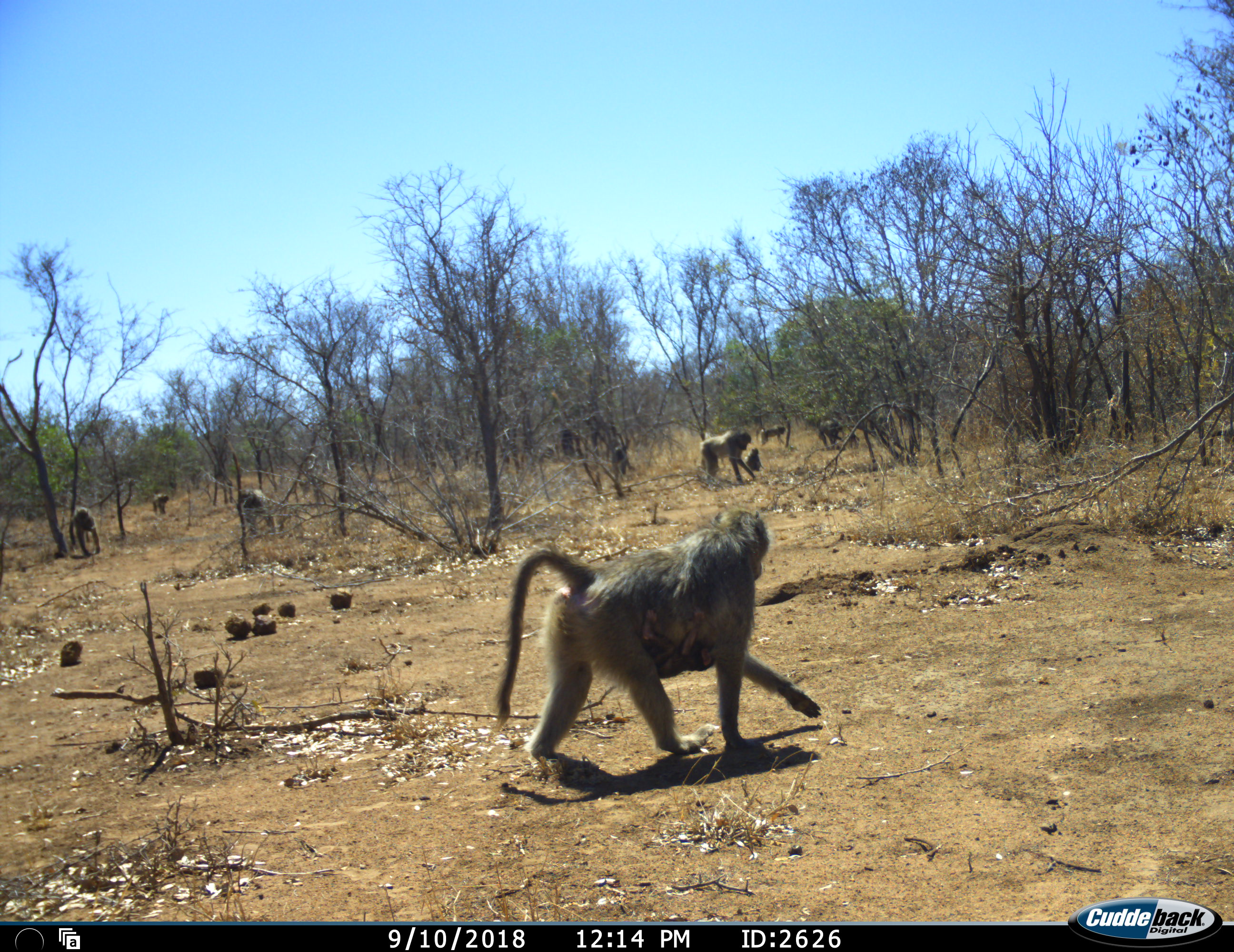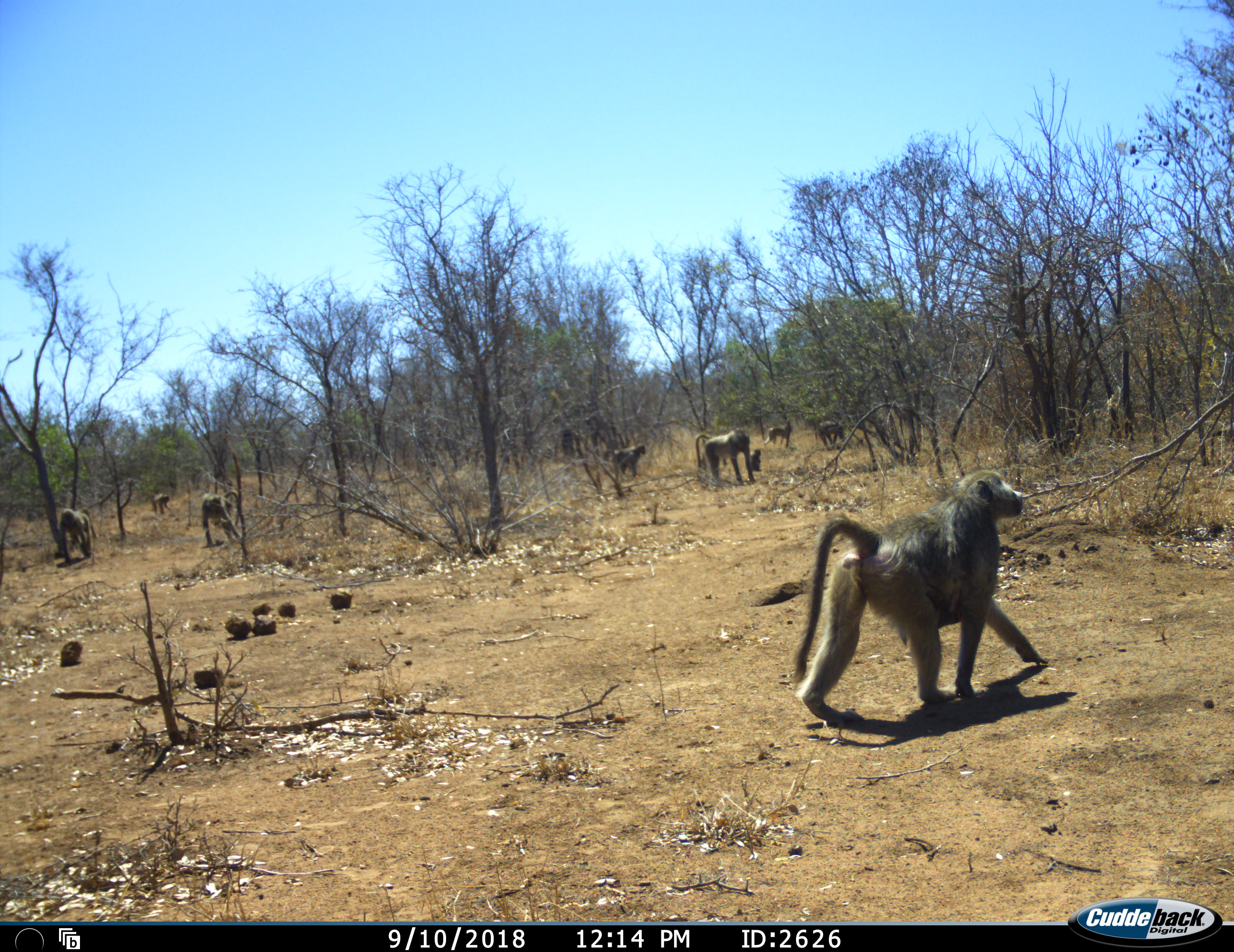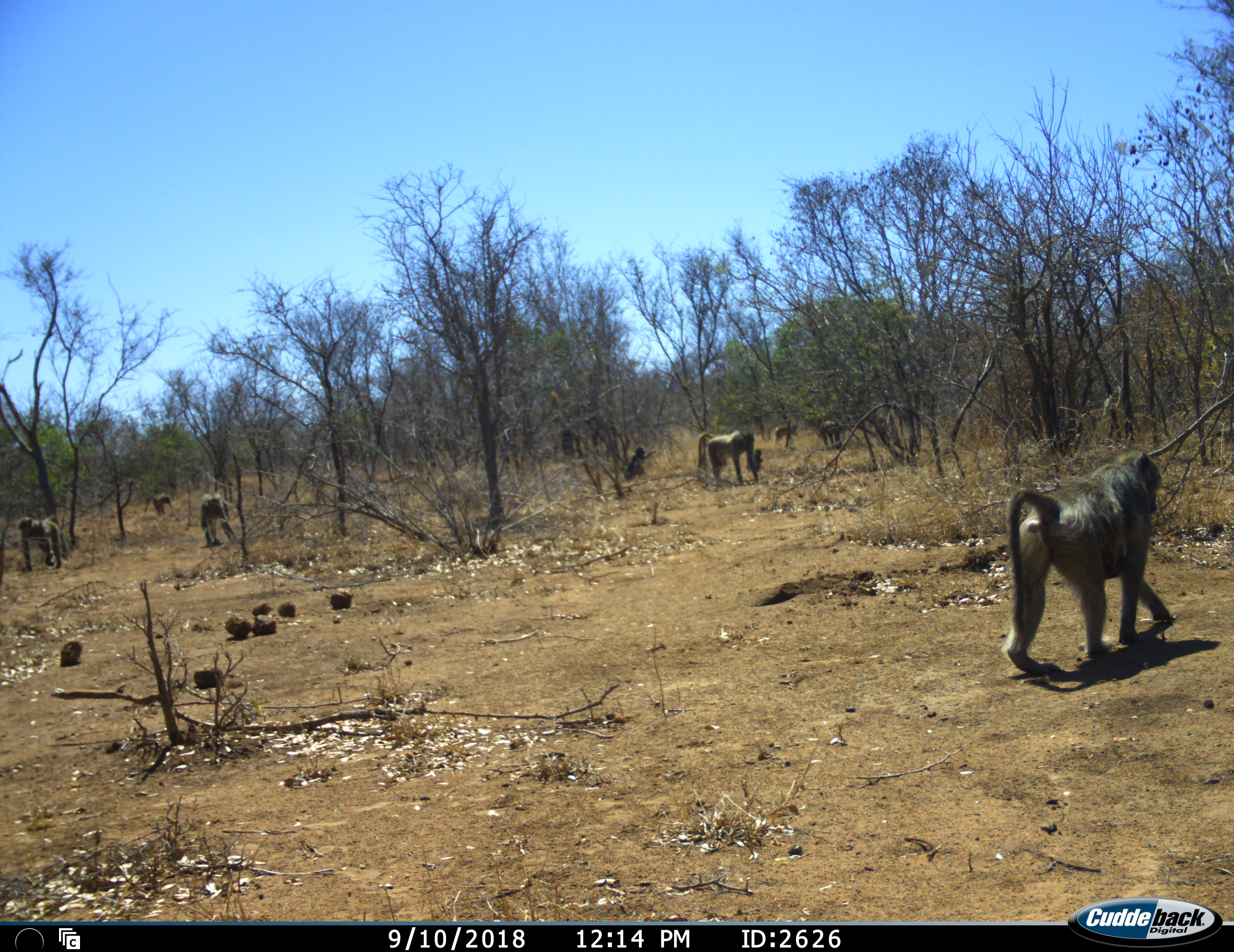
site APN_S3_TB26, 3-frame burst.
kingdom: Animalia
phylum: Chordata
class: Mammalia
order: Primates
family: Cercopithecidae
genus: Papio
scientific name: Papio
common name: baboon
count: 11-50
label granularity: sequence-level